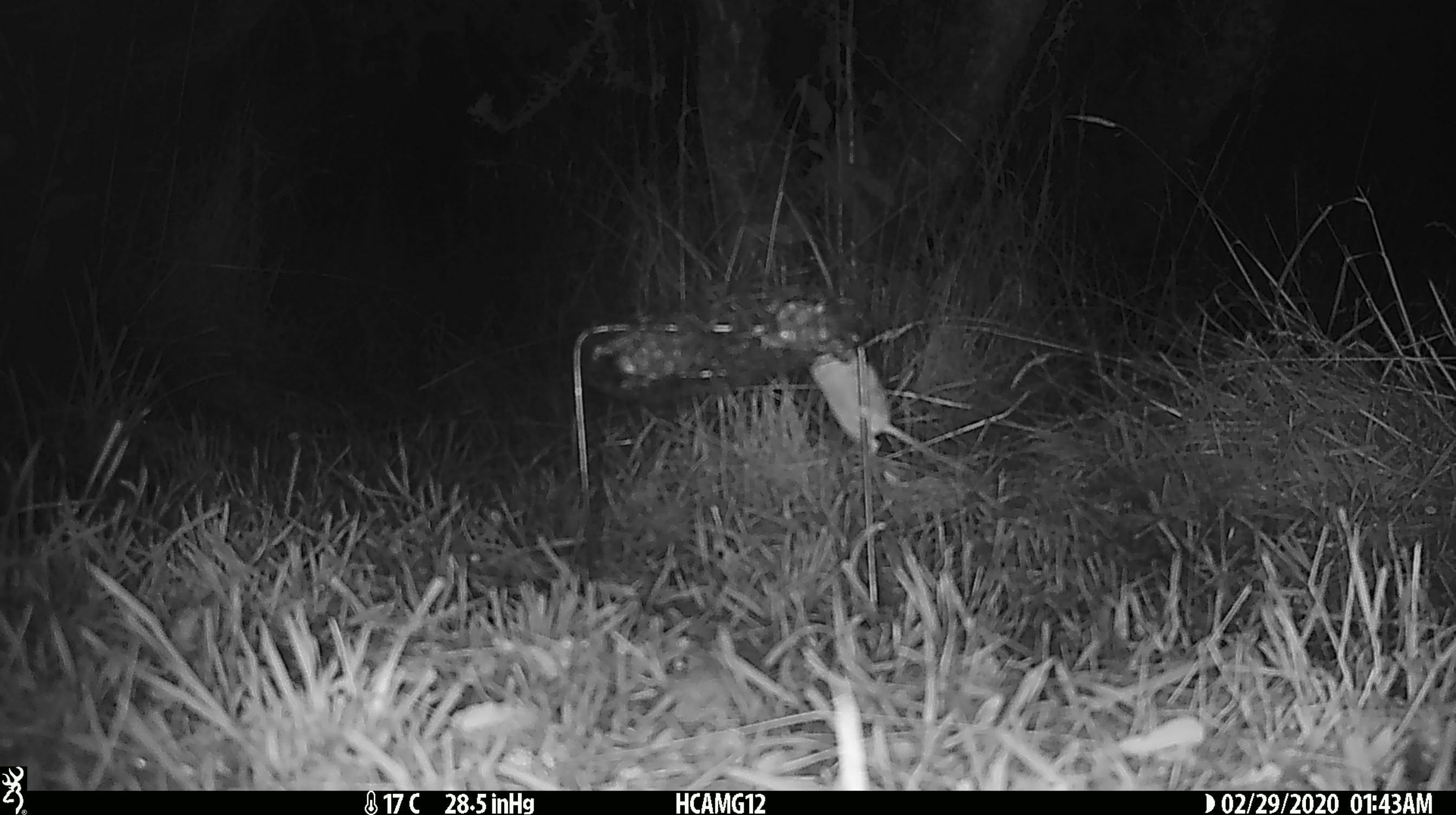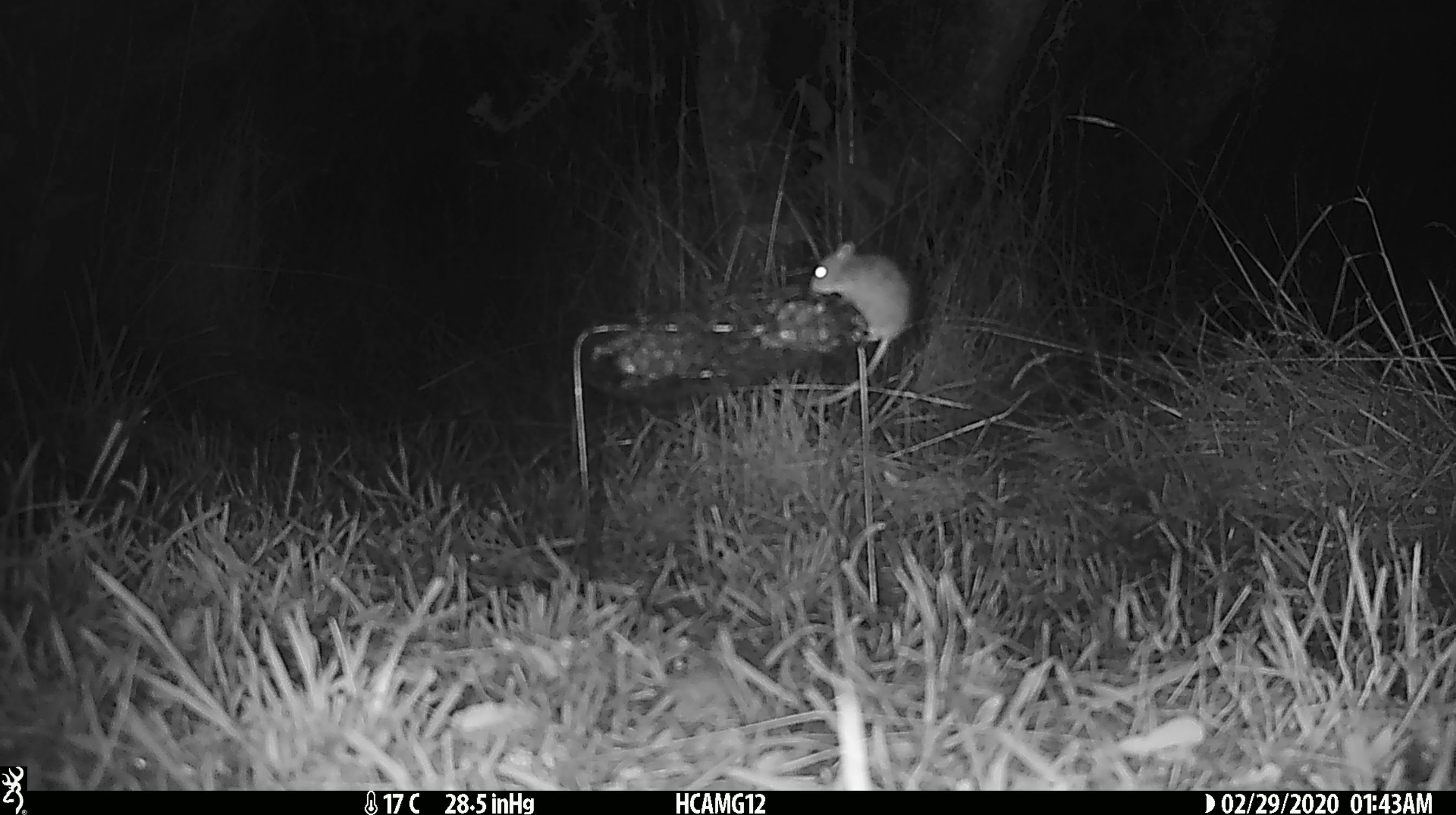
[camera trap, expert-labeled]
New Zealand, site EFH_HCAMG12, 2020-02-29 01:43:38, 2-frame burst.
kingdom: Animalia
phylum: Chordata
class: Mammalia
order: Rodentia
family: Muridae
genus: Mus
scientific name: Mus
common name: mouse